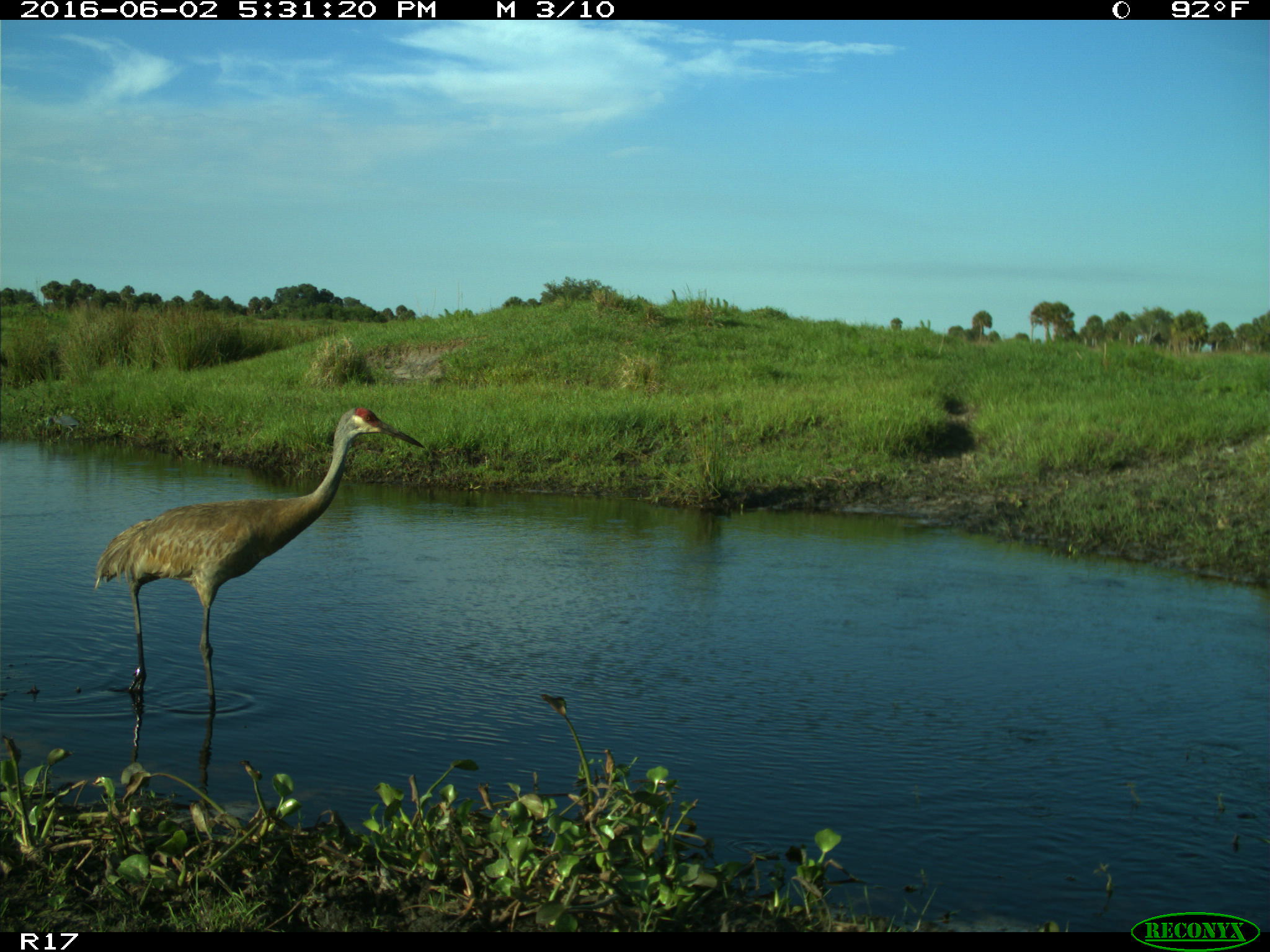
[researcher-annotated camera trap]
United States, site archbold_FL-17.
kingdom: Animalia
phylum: Chordata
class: Aves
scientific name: Aves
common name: birds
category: unidentified bird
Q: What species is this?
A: Unidentified bird (birds) (Aves).